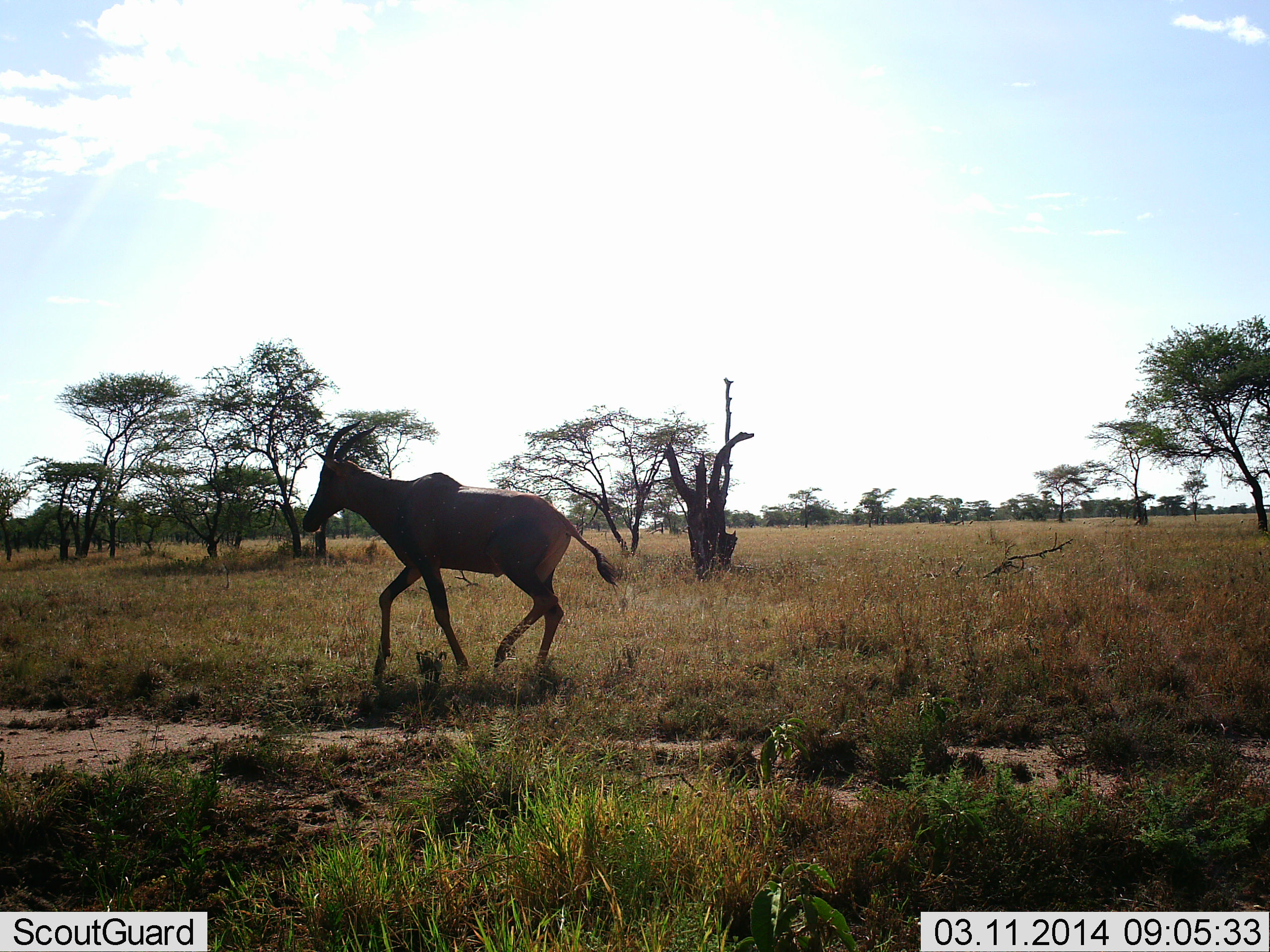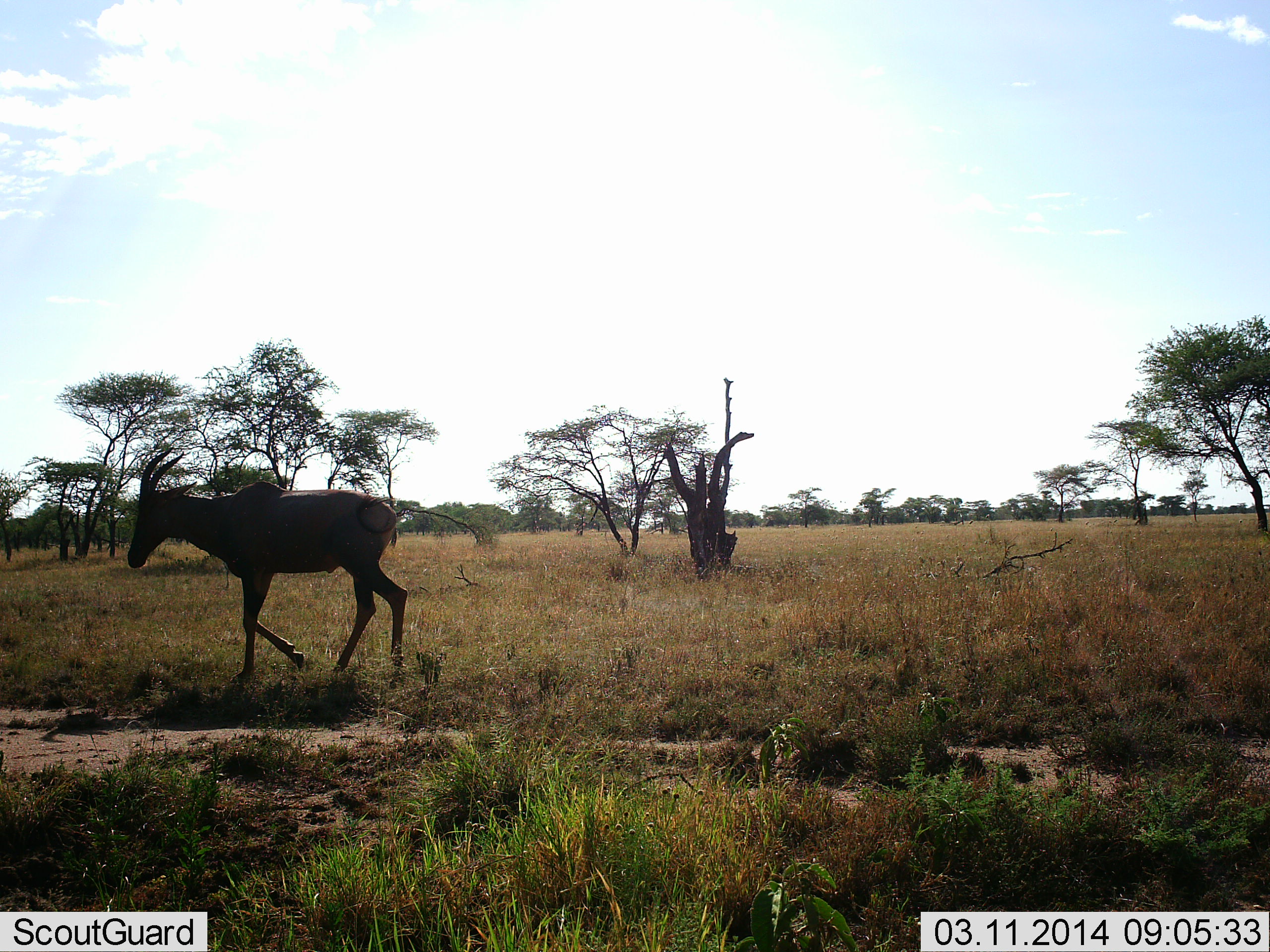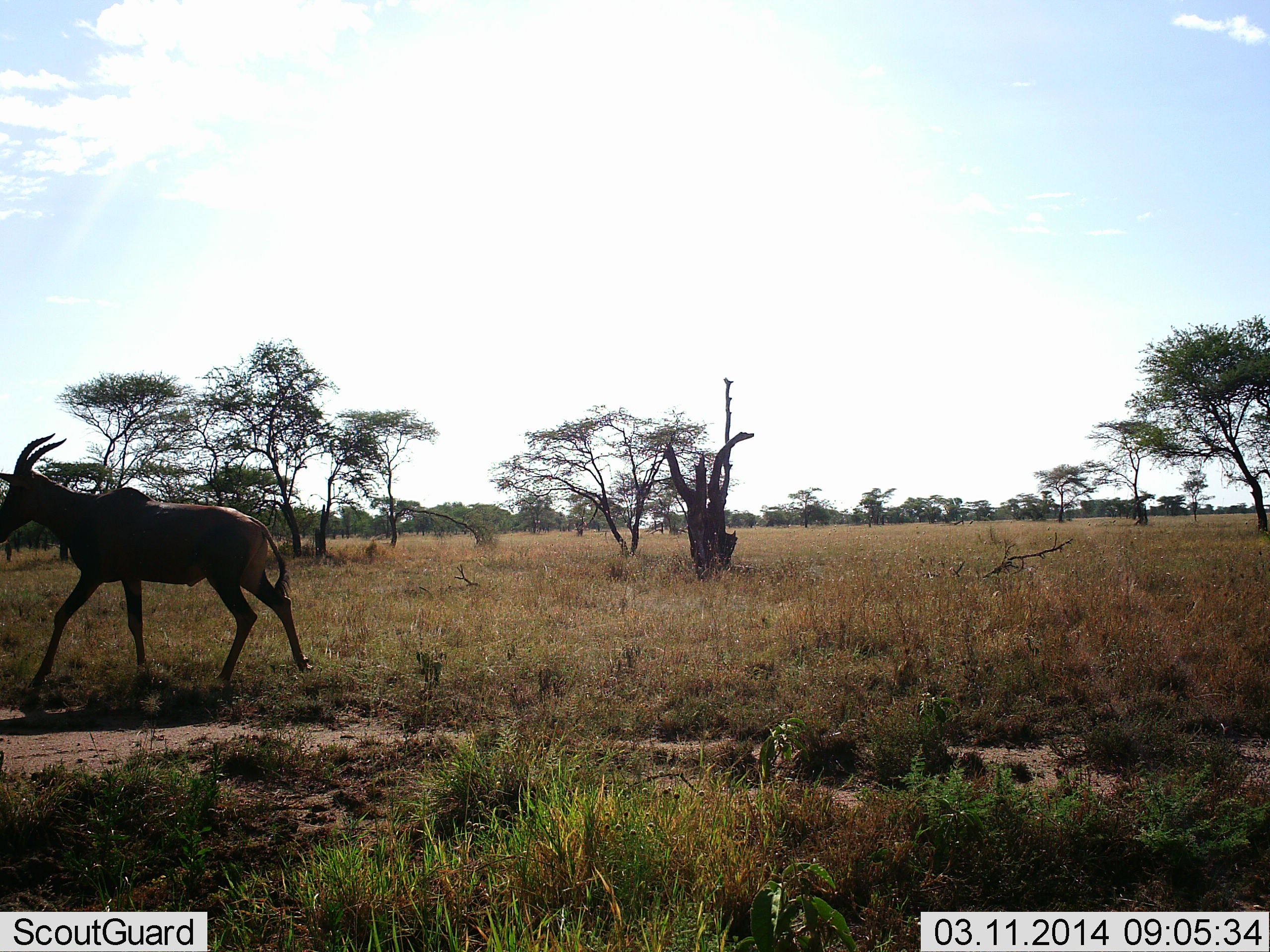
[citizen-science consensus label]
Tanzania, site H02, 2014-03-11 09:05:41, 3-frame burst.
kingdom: Animalia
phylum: Chordata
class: Mammalia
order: Artiodactyla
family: Bovidae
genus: Damaliscus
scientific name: Damaliscus lunatus jimela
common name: topi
Topi (Damaliscus lunatus jimela), count 1. Behavior (volunteer vote fractions): standing 10%, resting 0%, moving 100%, interacting 0%. Young present (vote fraction): 0%. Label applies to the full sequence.